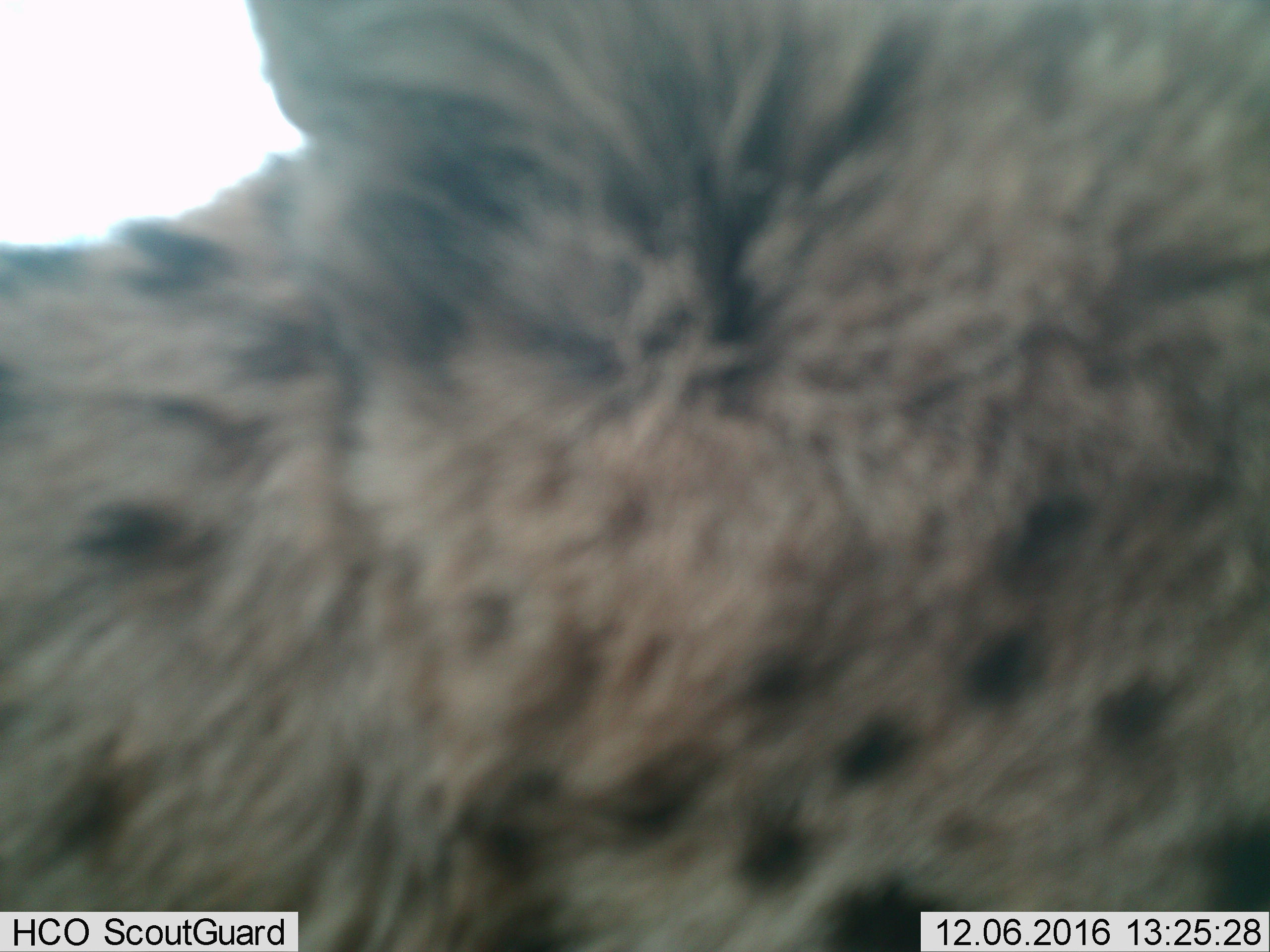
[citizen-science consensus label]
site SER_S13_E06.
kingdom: Animalia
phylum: Chordata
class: Mammalia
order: Carnivora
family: Hyaenidae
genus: Crocuta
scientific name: Crocuta crocuta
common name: spotted hyena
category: hyenaspotted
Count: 1.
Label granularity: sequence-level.